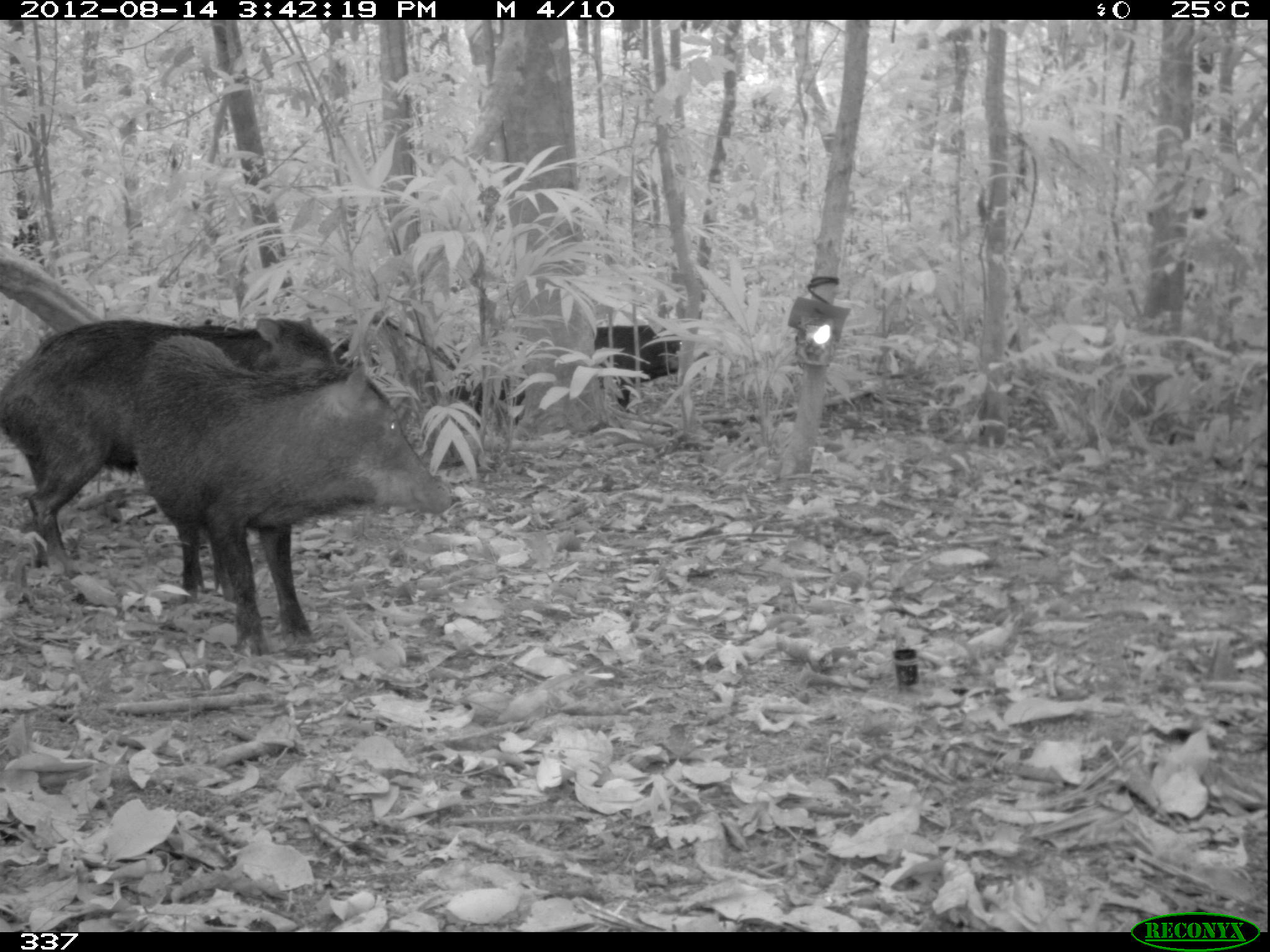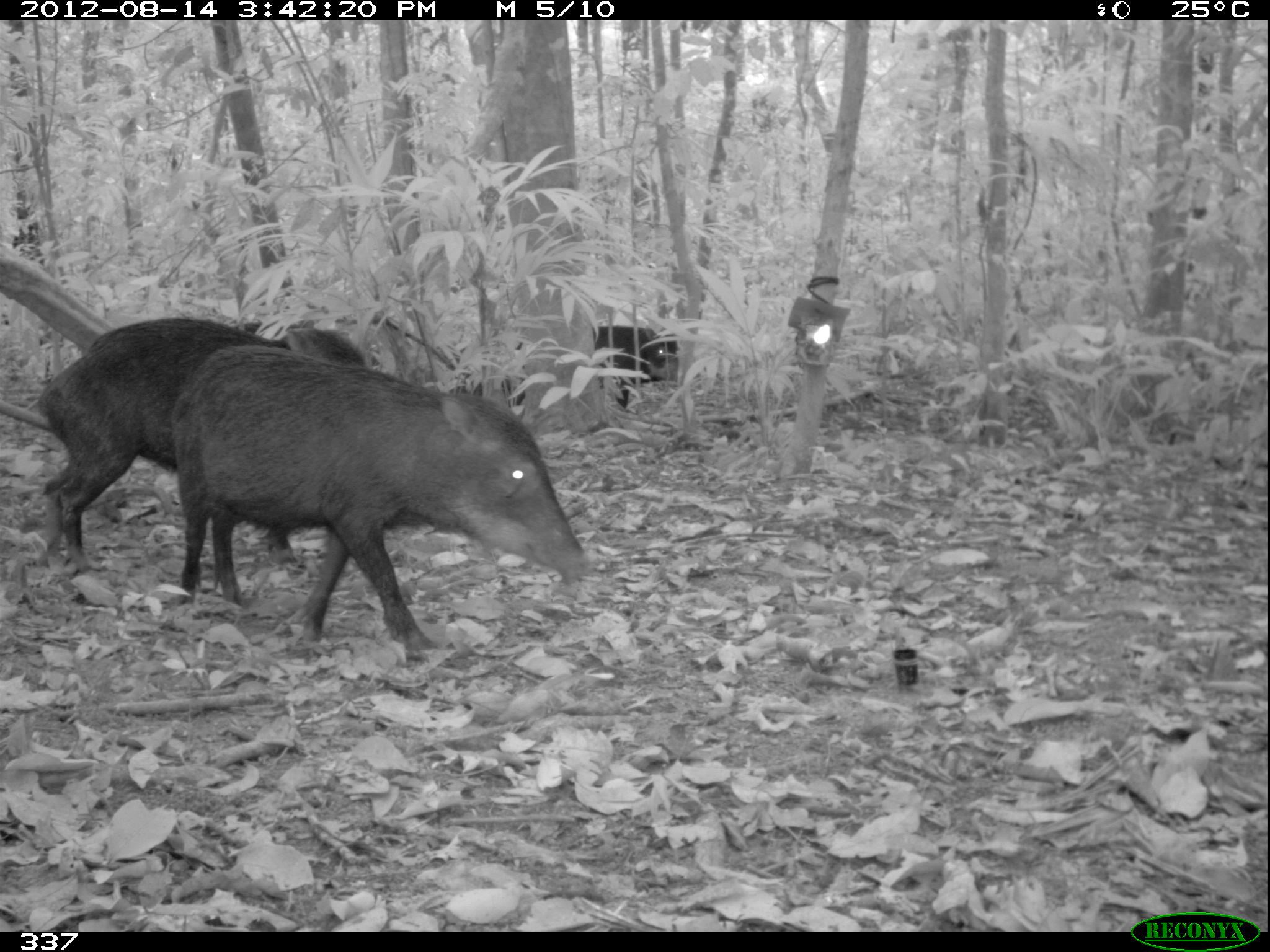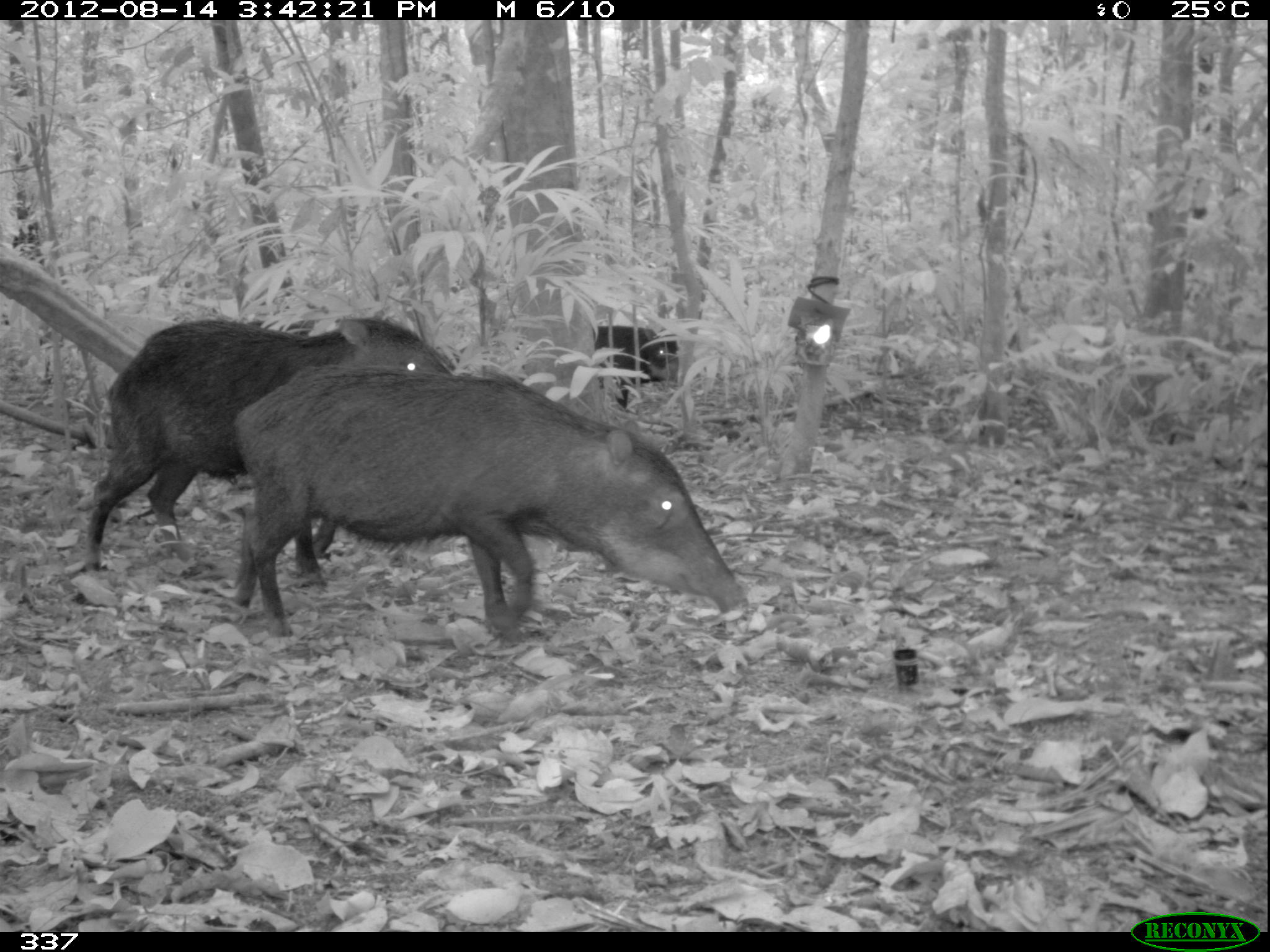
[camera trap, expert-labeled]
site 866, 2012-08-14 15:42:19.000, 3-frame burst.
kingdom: Animalia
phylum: Chordata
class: Mammalia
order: Artiodactyla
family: Tayassuidae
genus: Tayassu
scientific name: Tayassu pecari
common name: white-lipped peccary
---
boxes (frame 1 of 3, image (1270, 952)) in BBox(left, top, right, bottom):
tayassu pecari: BBox(132, 334, 451, 660); BBox(0, 316, 358, 577); BBox(450, 323, 710, 425)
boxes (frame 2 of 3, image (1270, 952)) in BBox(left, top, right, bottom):
tayassu pecari: BBox(170, 345, 592, 660); BBox(48, 315, 380, 571); BBox(502, 324, 678, 408)